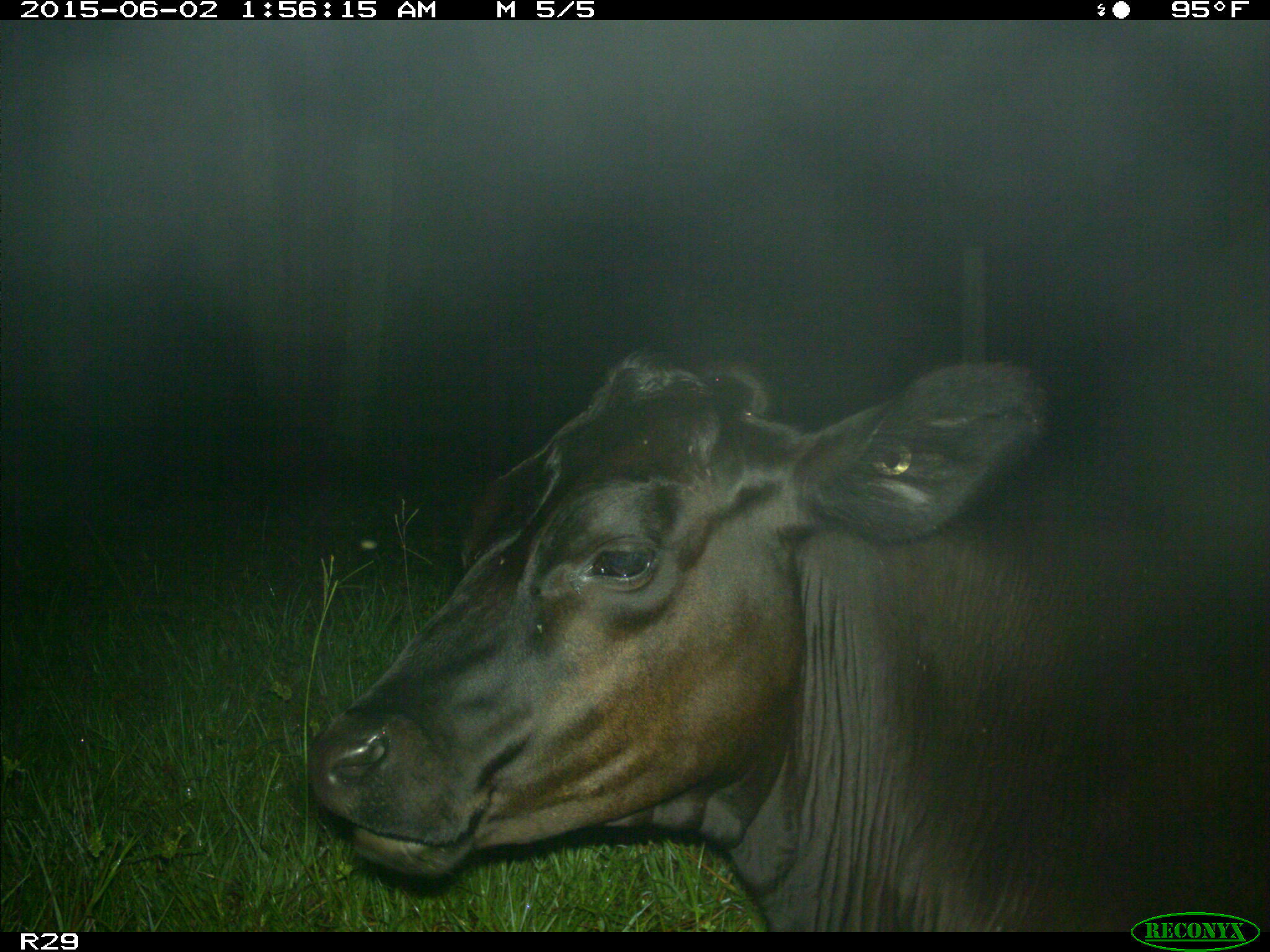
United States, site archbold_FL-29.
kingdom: Animalia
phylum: Chordata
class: Mammalia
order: Artiodactyla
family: Bovidae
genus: Bos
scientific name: Bos taurus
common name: domestic cow